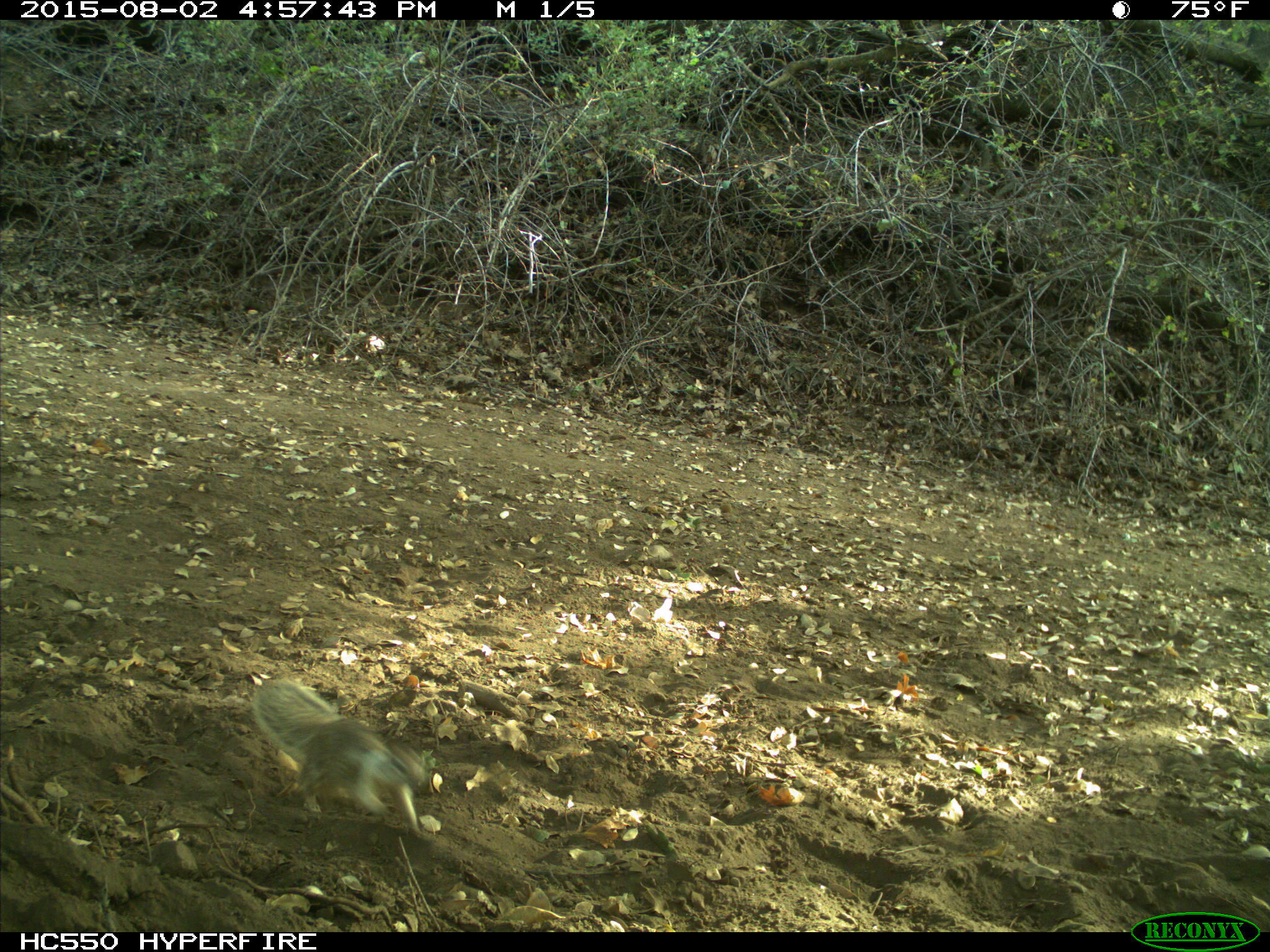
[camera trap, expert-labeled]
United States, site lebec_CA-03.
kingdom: Animalia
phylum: Chordata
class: Mammalia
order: Rodentia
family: Sciuridae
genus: Otospermophilus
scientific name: Otospermophilus beecheyi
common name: california ground squirrel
Otospermophilus beecheyi (california ground squirrel).